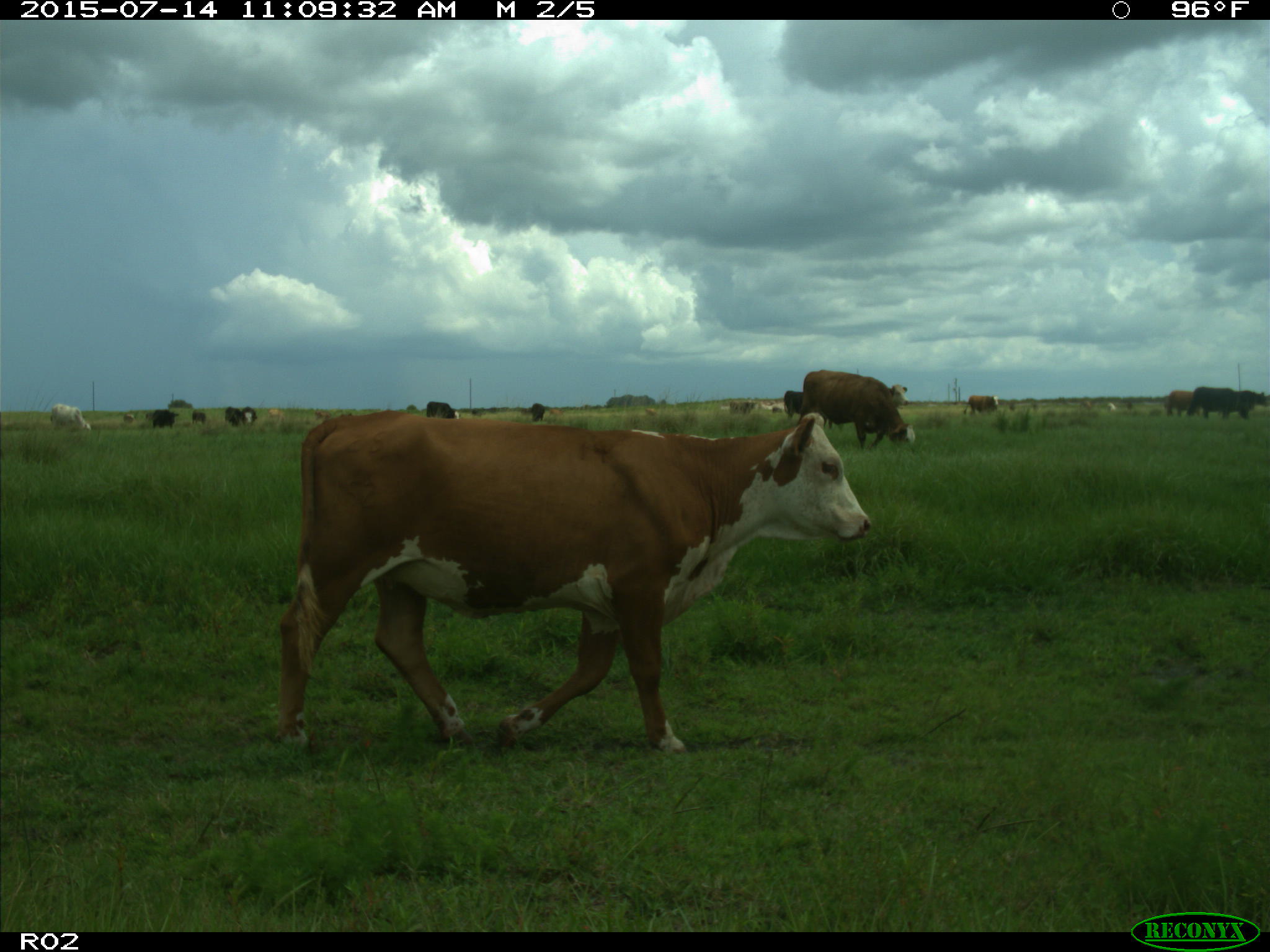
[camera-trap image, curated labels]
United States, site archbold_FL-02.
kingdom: Animalia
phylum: Chordata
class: Mammalia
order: Artiodactyla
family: Bovidae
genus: Bos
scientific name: Bos taurus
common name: domestic cow